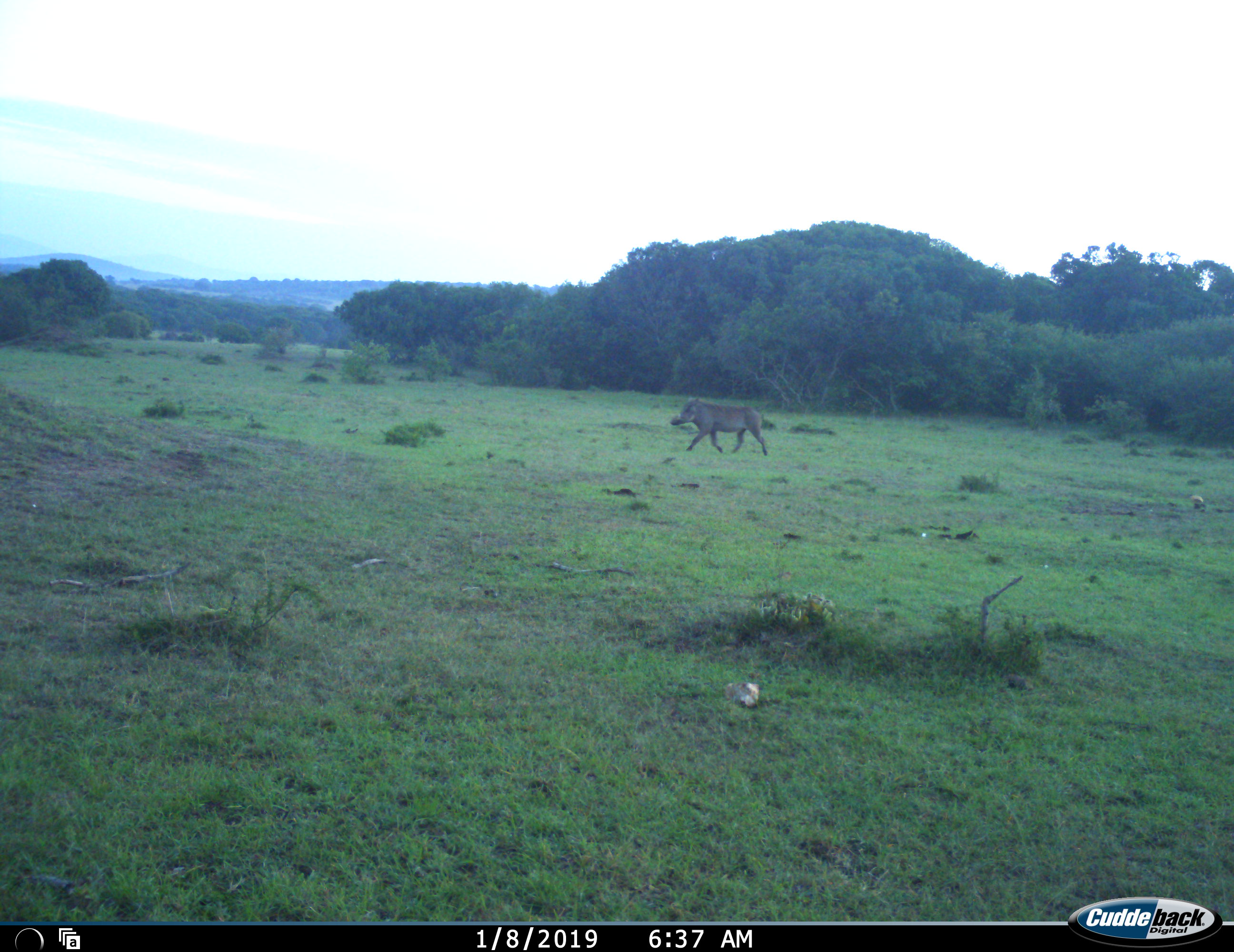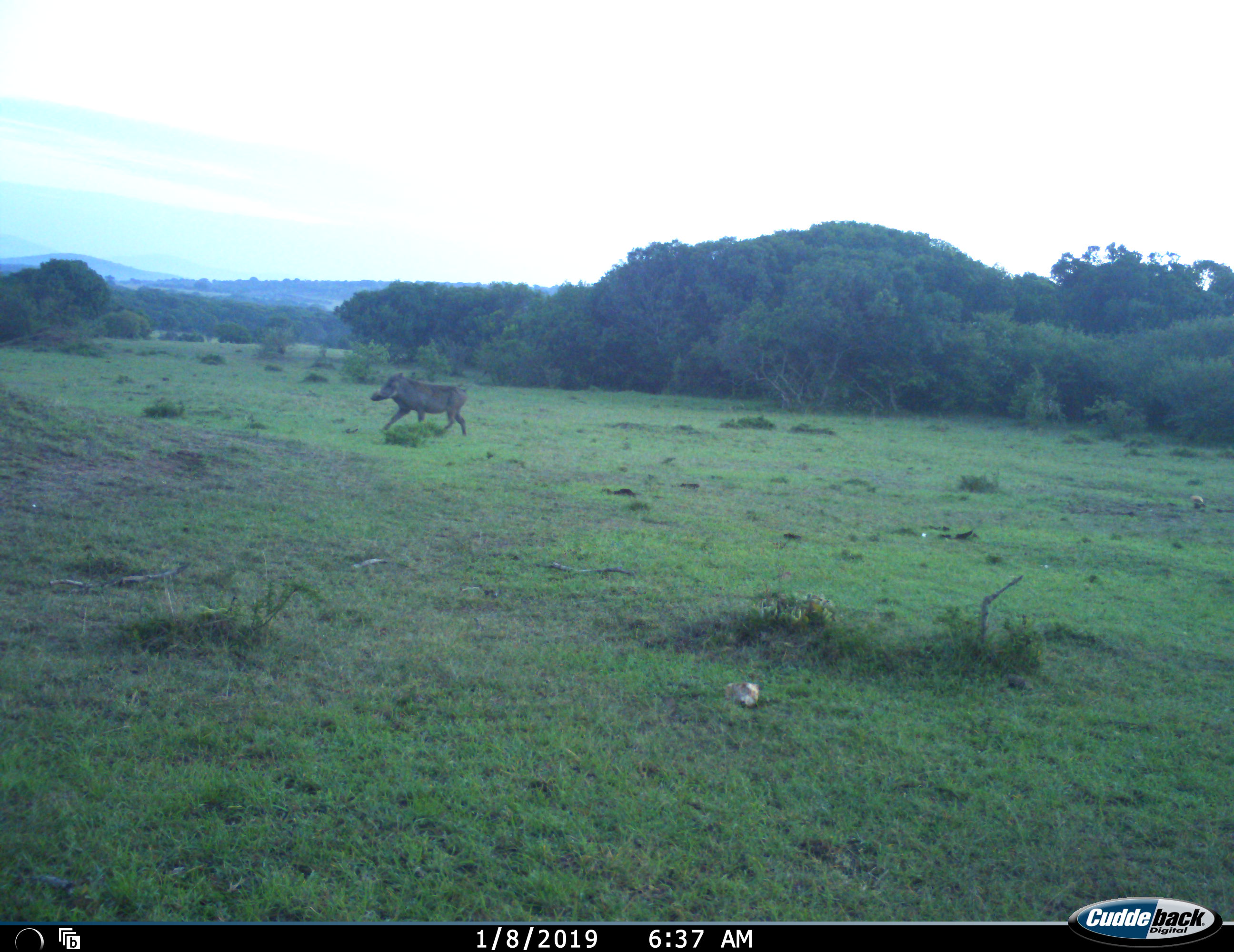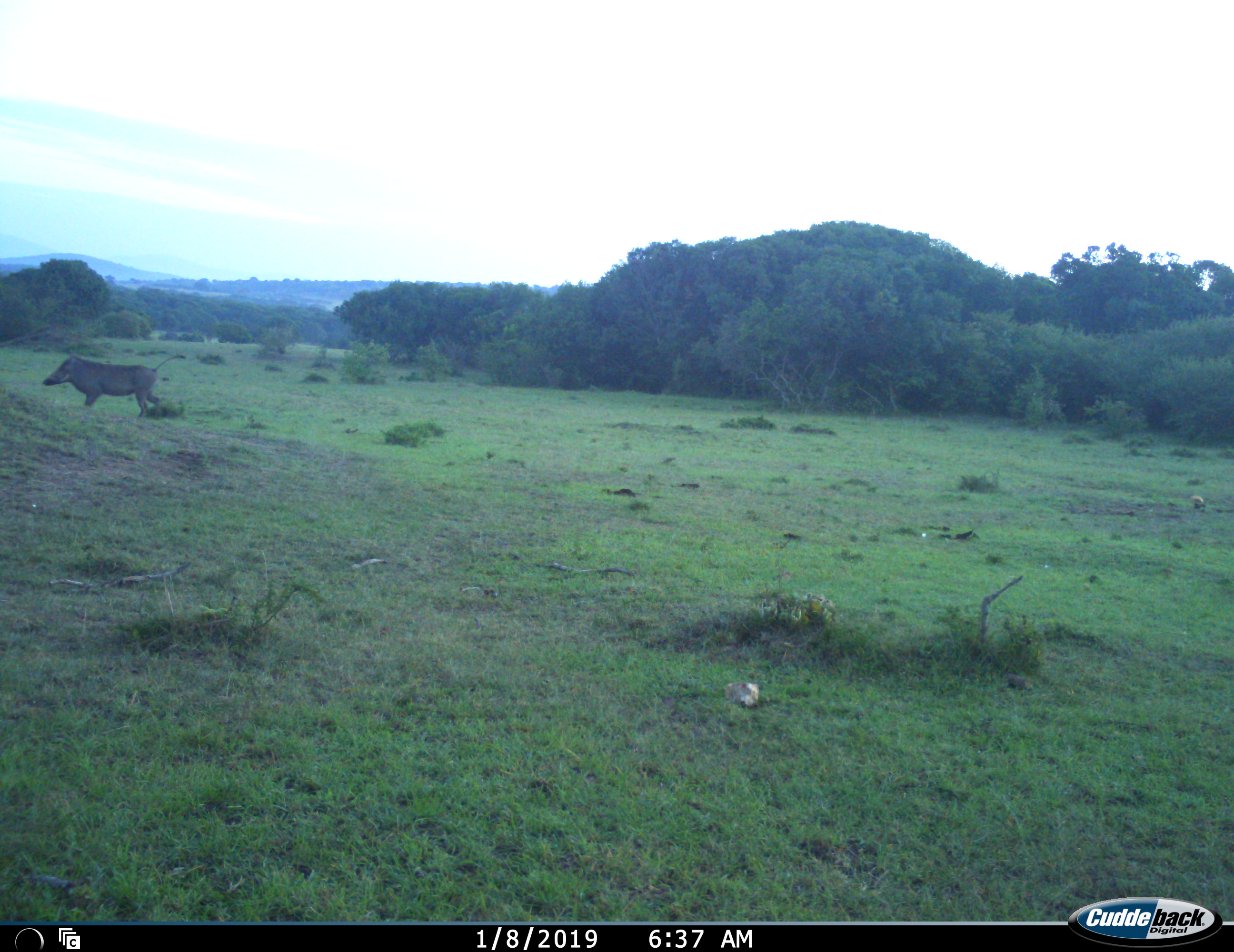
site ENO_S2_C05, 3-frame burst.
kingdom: Animalia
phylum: Chordata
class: Mammalia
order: Artiodactyla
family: Suidae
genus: Phacochoerus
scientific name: Phacochoerus africanus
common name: warthog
Warthog (Phacochoerus africanus), count 1. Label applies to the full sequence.